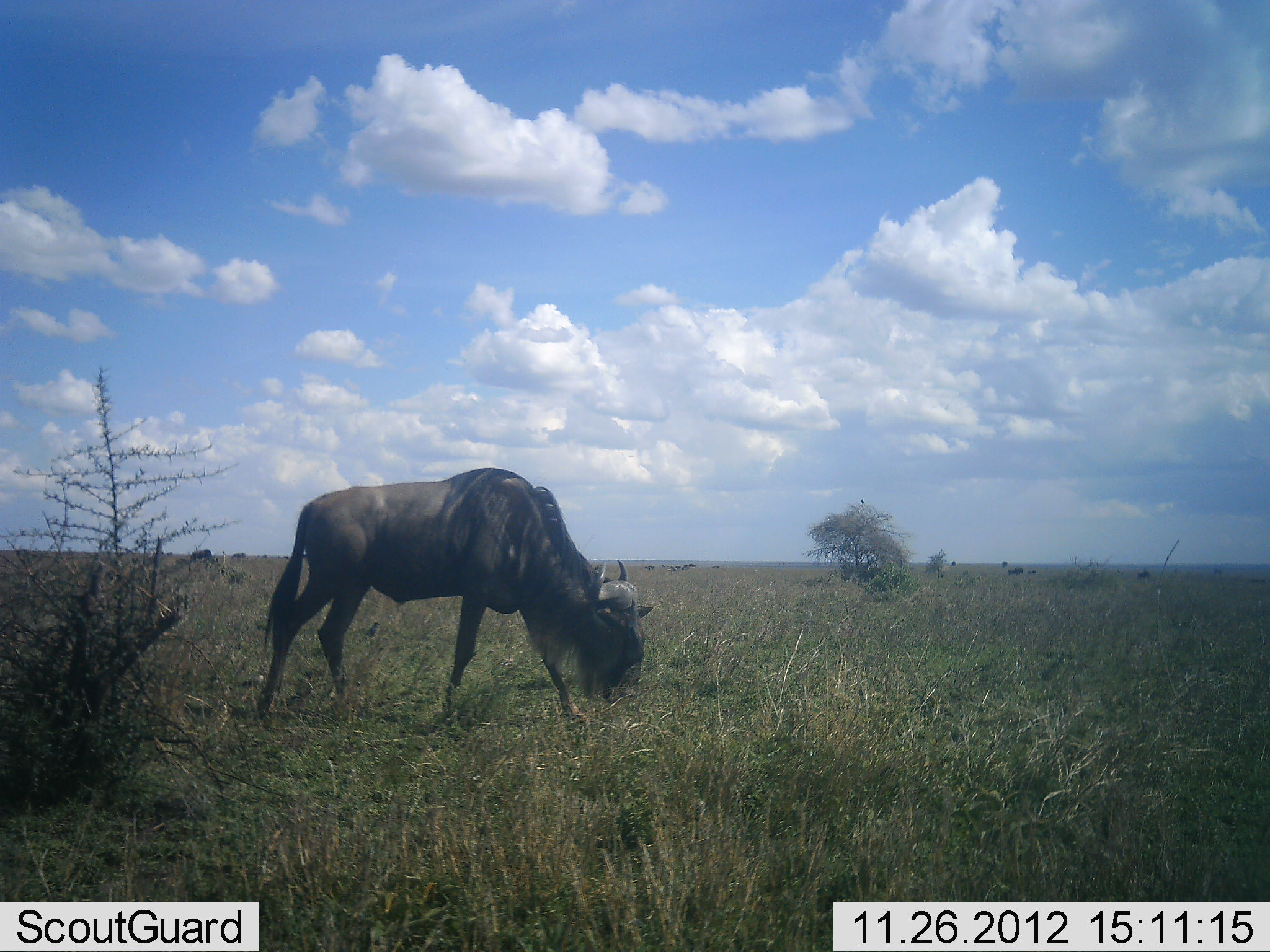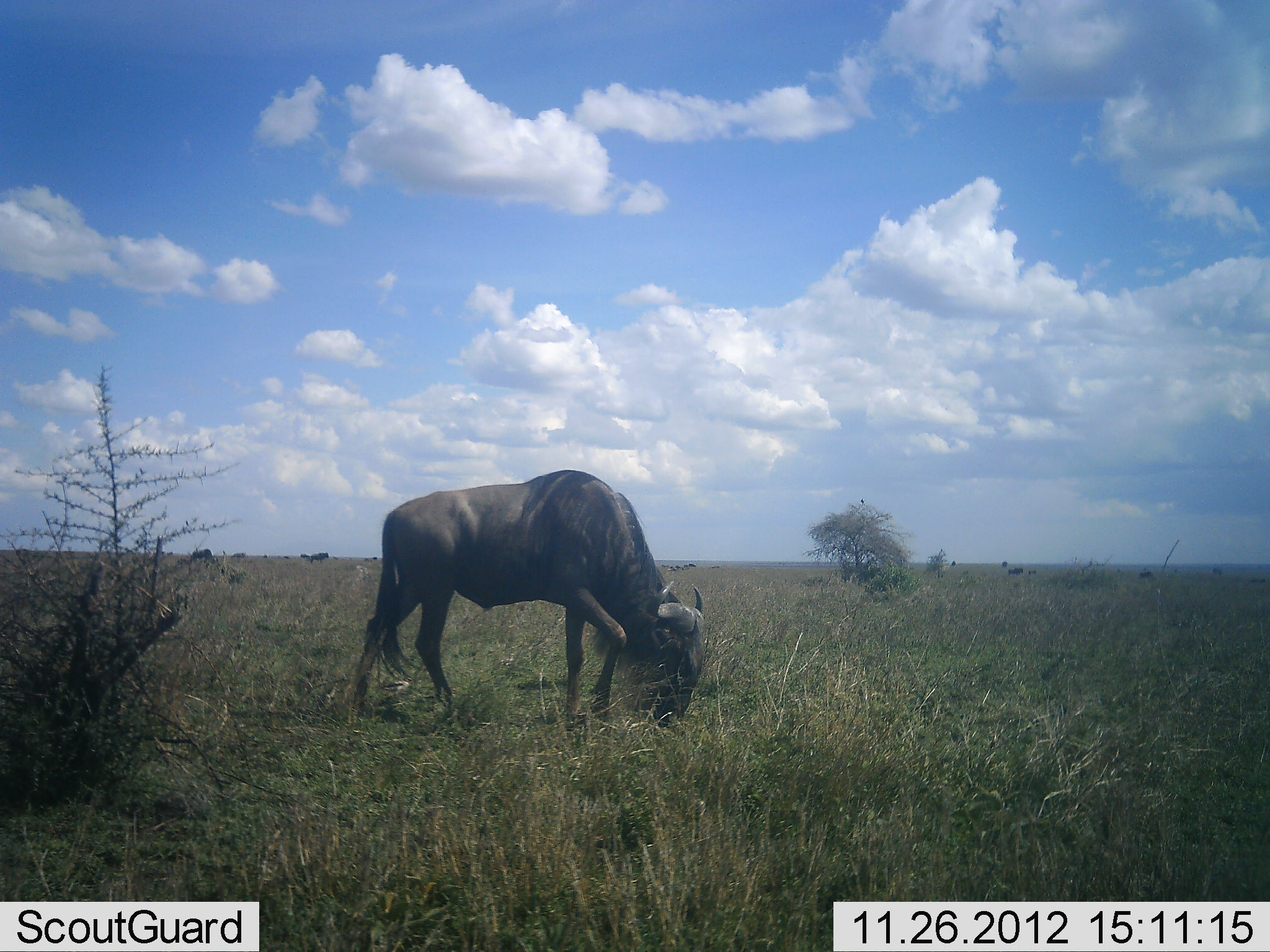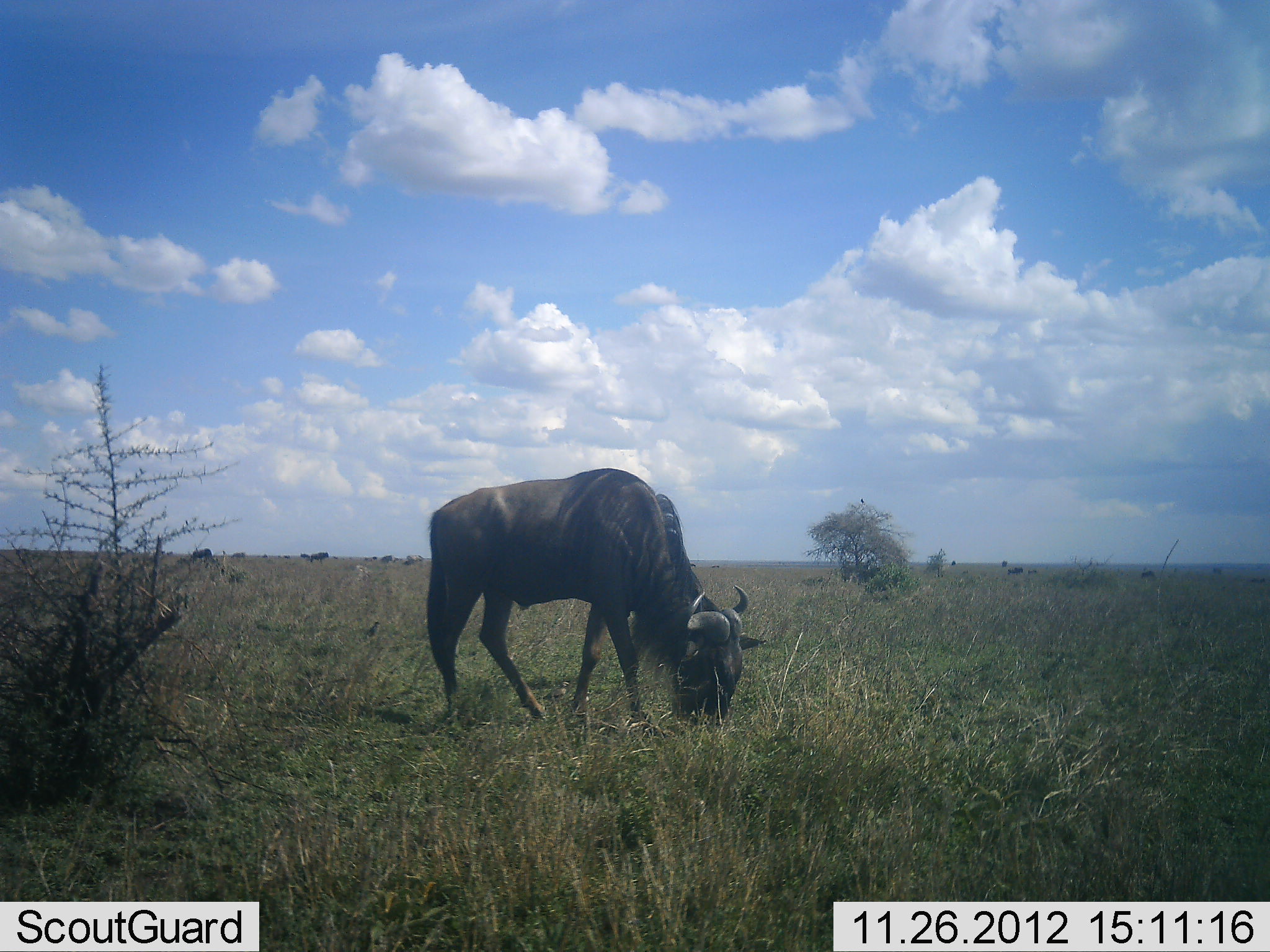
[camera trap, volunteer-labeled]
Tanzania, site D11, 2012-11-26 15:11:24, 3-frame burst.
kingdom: Animalia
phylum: Chordata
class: Mammalia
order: Artiodactyla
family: Bovidae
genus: Connochaetes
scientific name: Connochaetes taurinus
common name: blue wildebeest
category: wildebeest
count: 1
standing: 30%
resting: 0%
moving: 50%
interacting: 0%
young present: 10%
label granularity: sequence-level